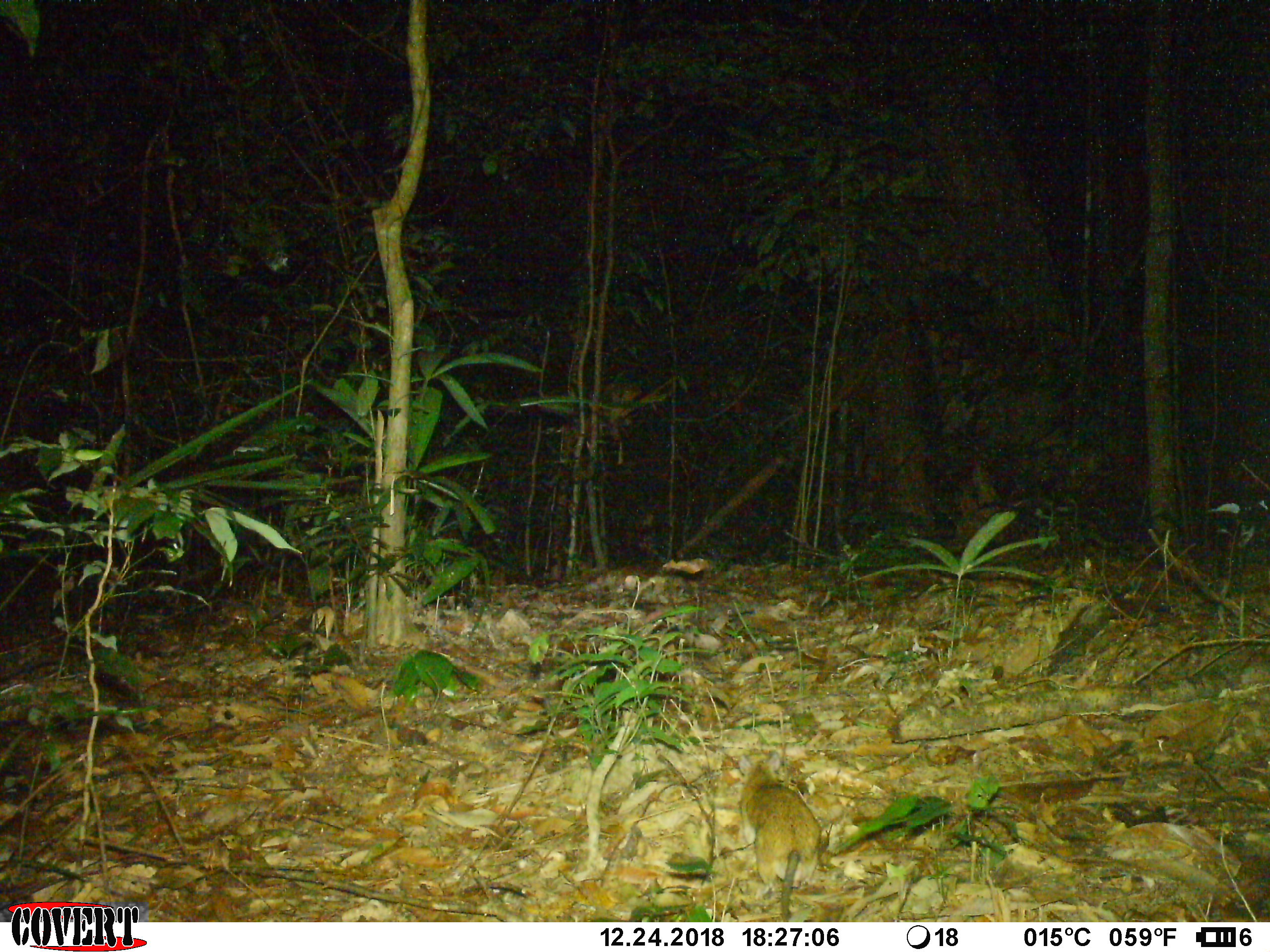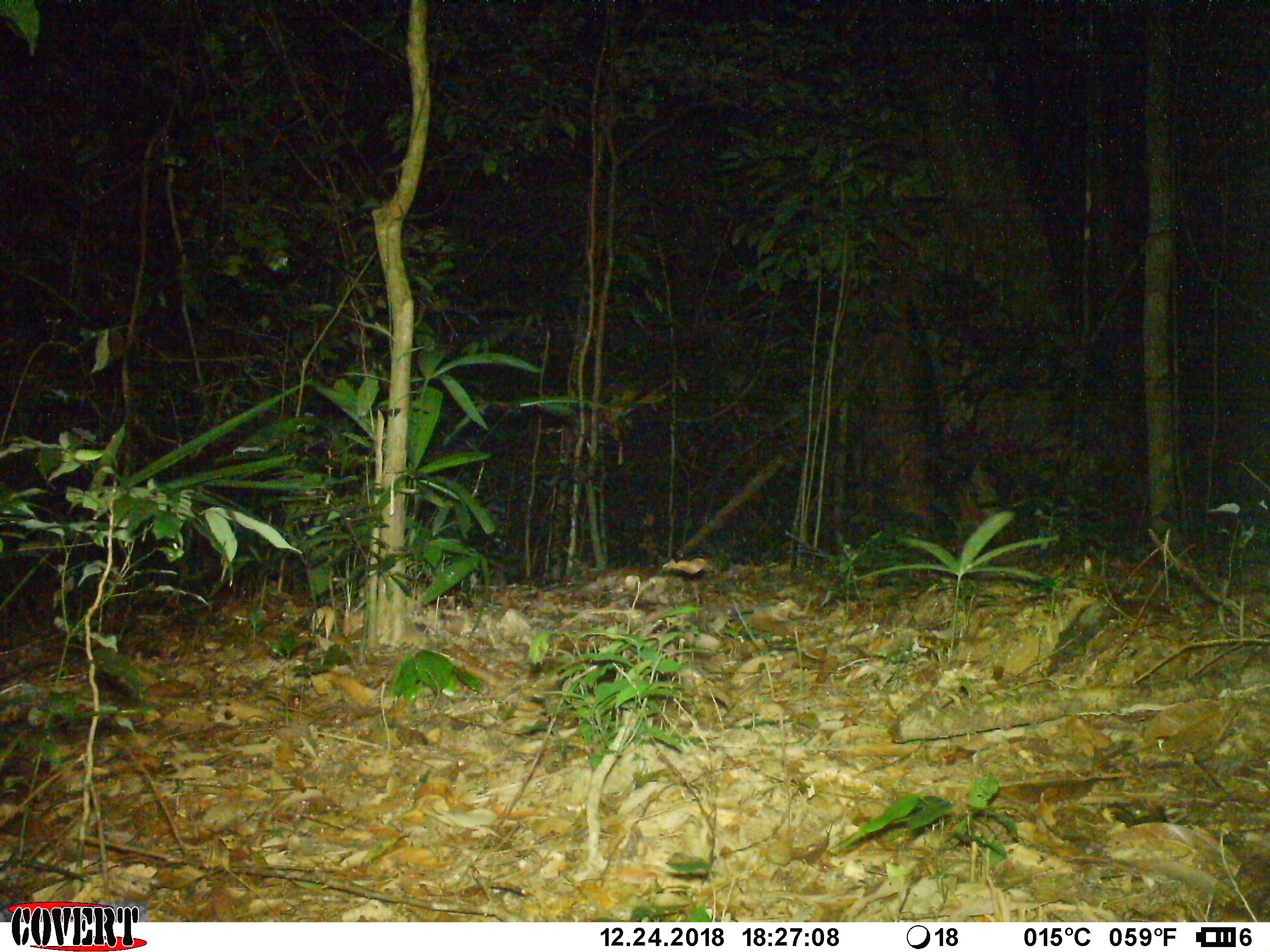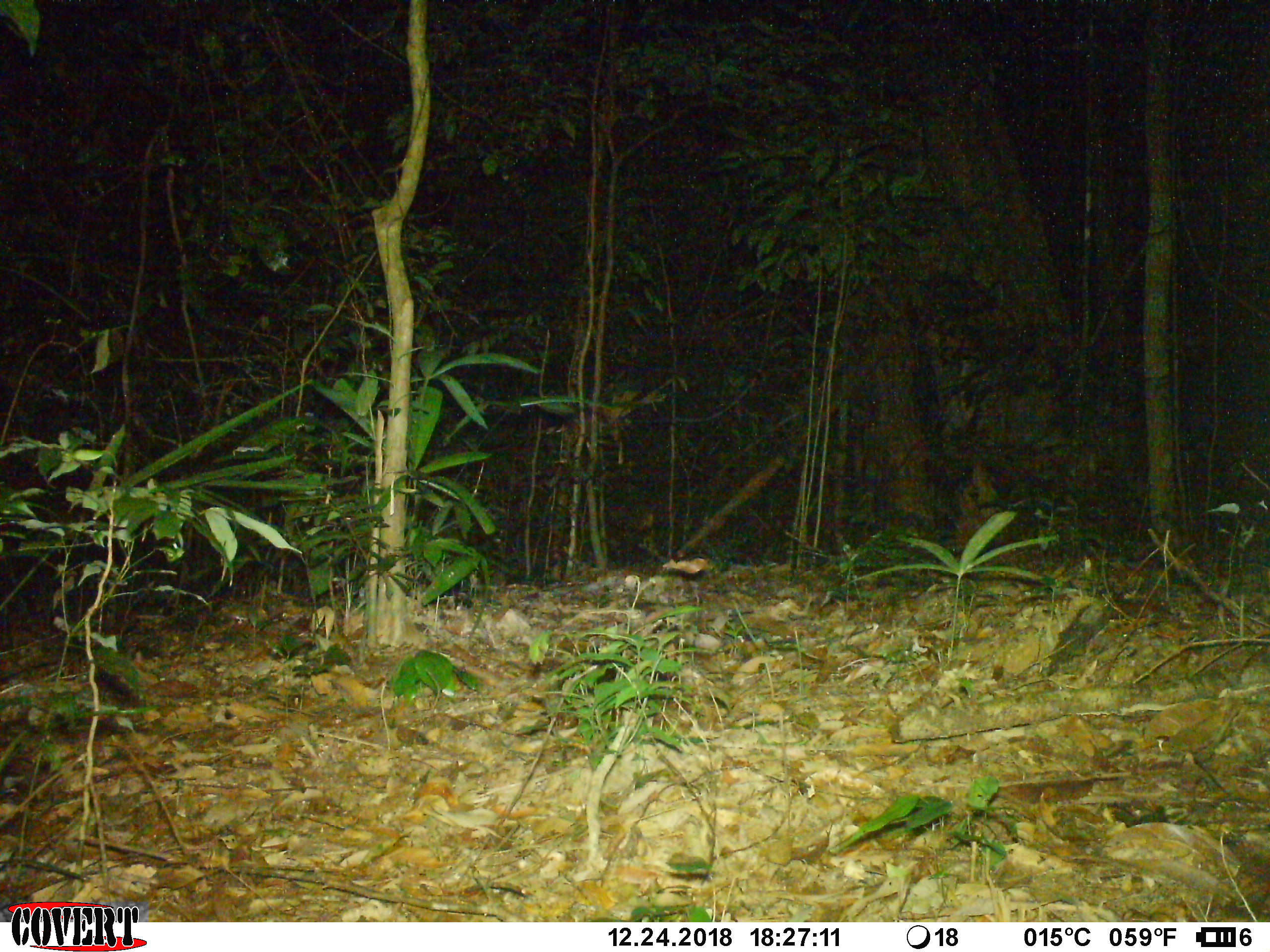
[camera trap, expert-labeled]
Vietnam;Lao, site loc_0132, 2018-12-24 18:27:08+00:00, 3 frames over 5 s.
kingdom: Animalia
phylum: Chordata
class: Mammalia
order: Rodentia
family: Muridae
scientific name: Muridae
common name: old-world mice and rats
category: unidentified murid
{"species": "unidentified murid (old-world mice and rats) (Muridae)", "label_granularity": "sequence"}